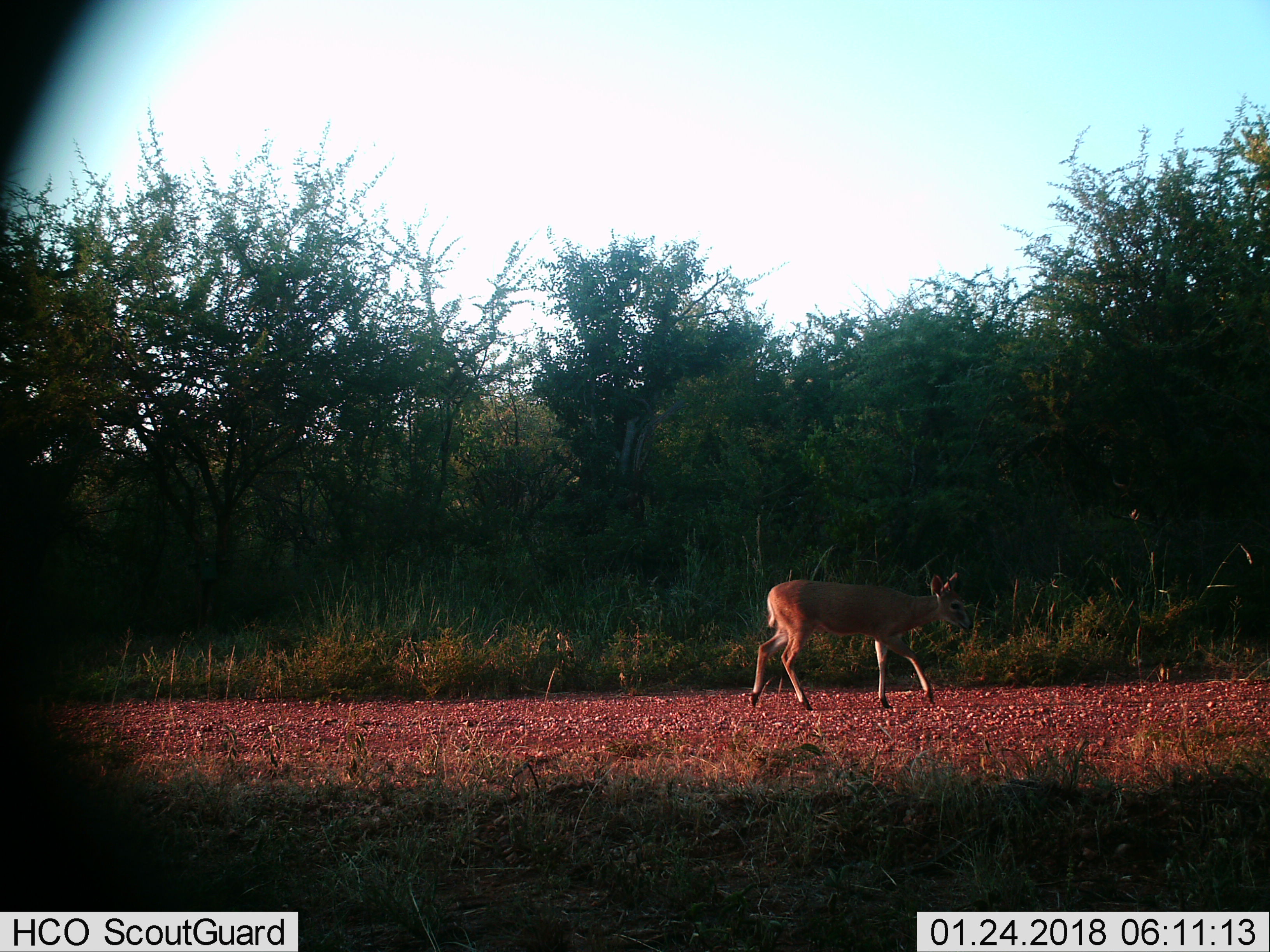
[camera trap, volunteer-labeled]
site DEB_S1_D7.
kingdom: Animalia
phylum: Chordata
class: Mammalia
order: Artiodactyla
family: Bovidae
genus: Sylvicapra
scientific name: Sylvicapra grimmia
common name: common duiker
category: duikercommongrey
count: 1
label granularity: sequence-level